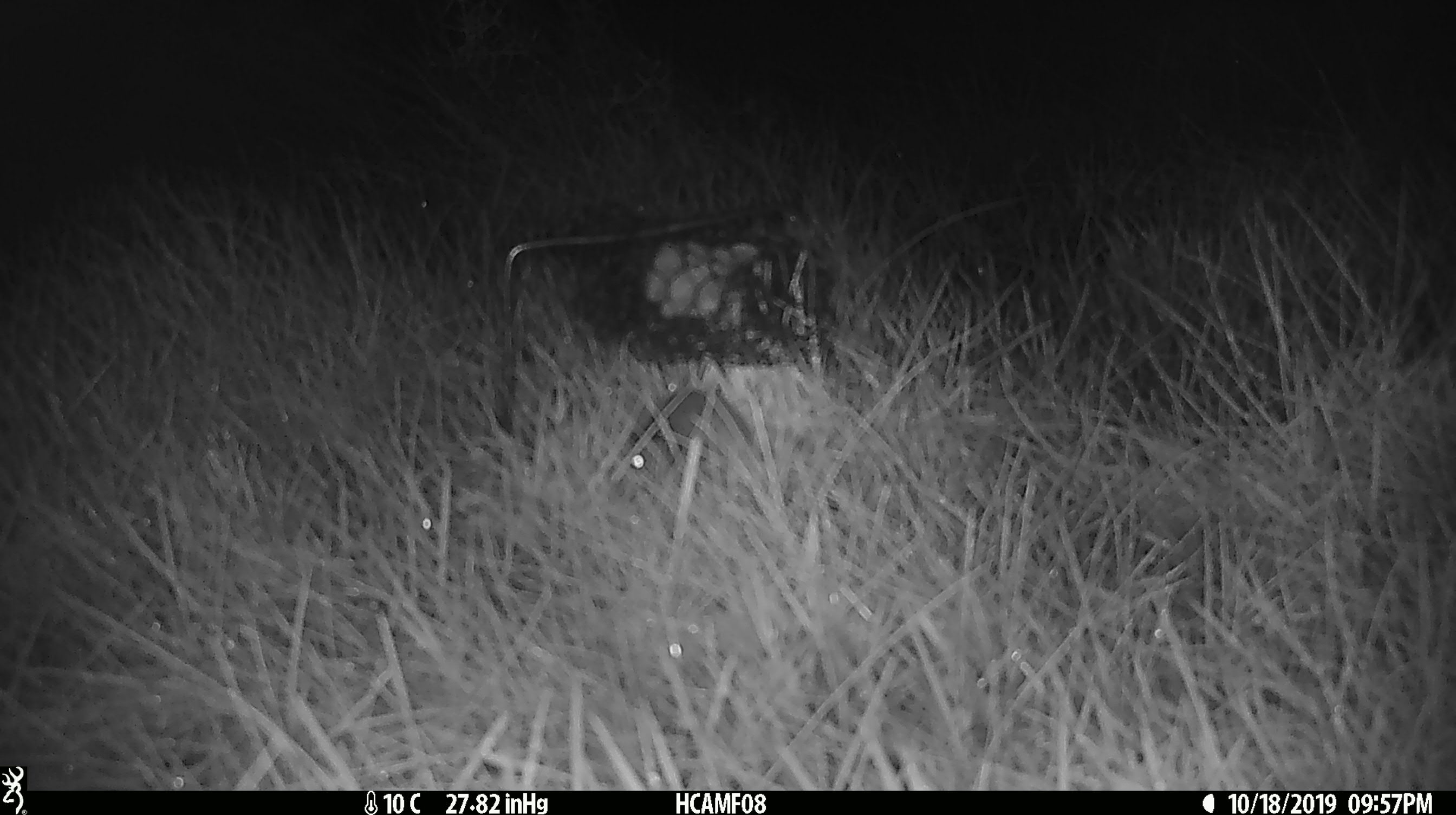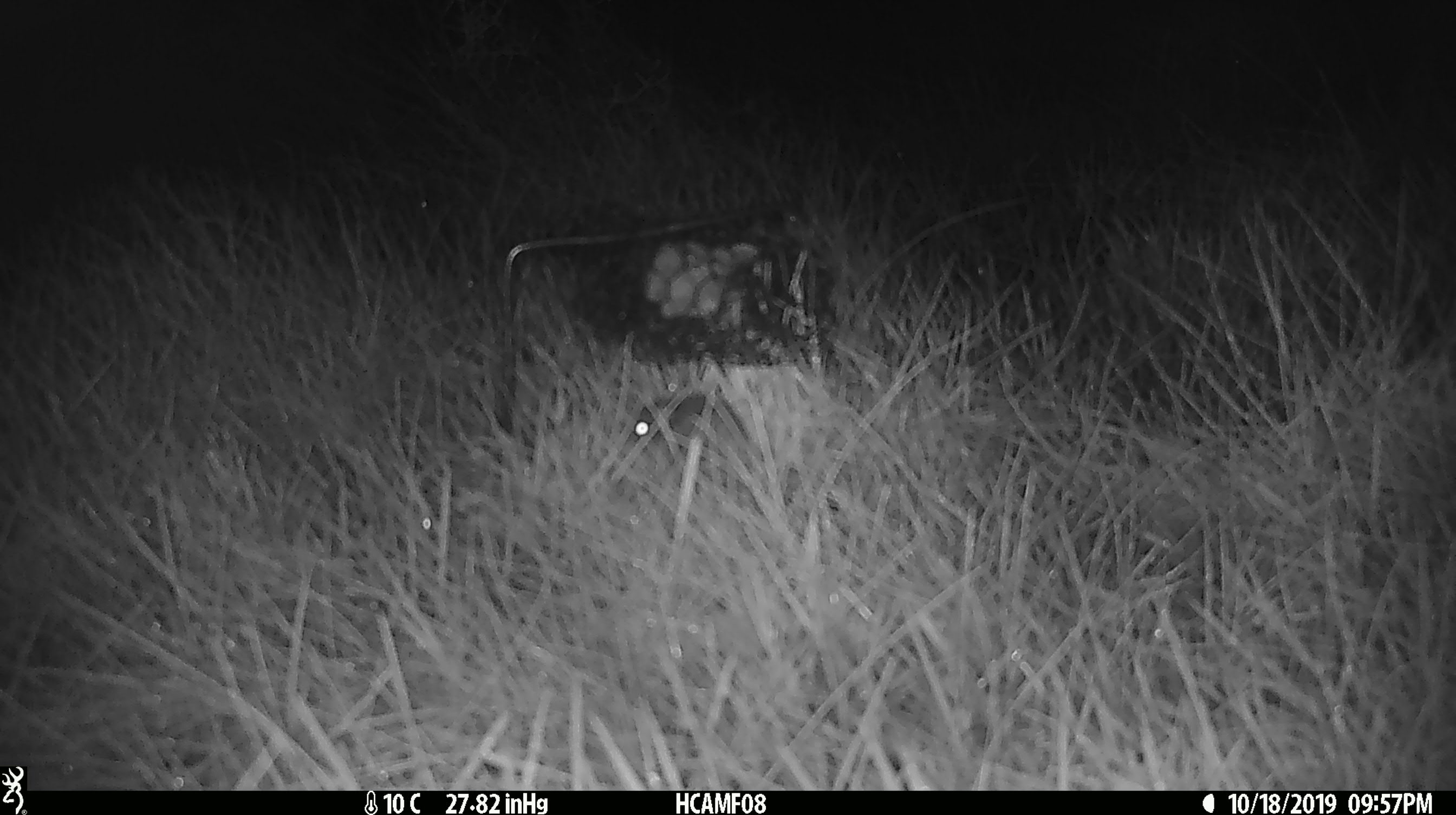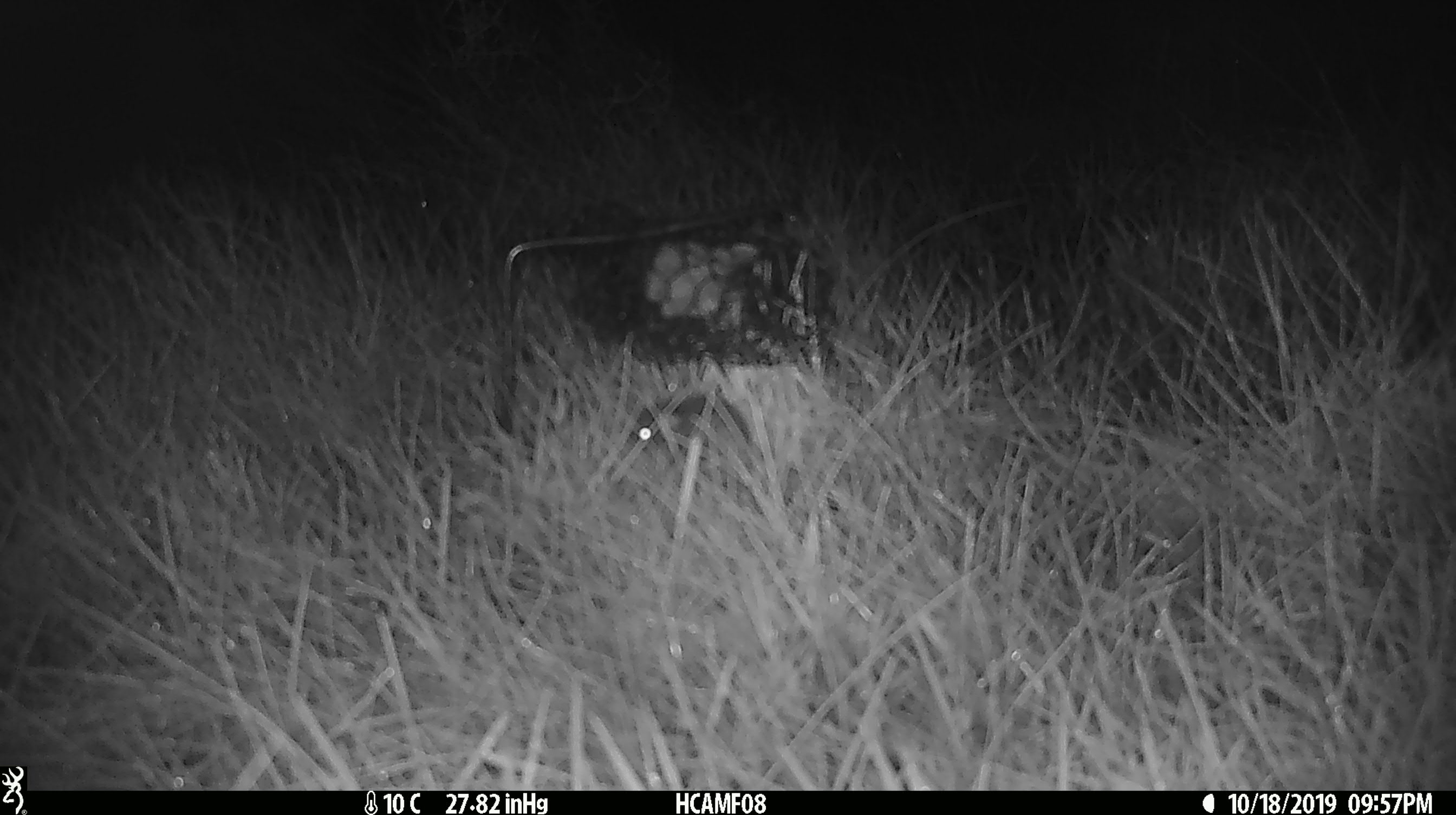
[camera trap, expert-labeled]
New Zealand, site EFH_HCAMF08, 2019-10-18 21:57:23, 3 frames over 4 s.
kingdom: Animalia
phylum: Chordata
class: Mammalia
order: Rodentia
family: Muridae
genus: Mus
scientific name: Mus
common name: mouse